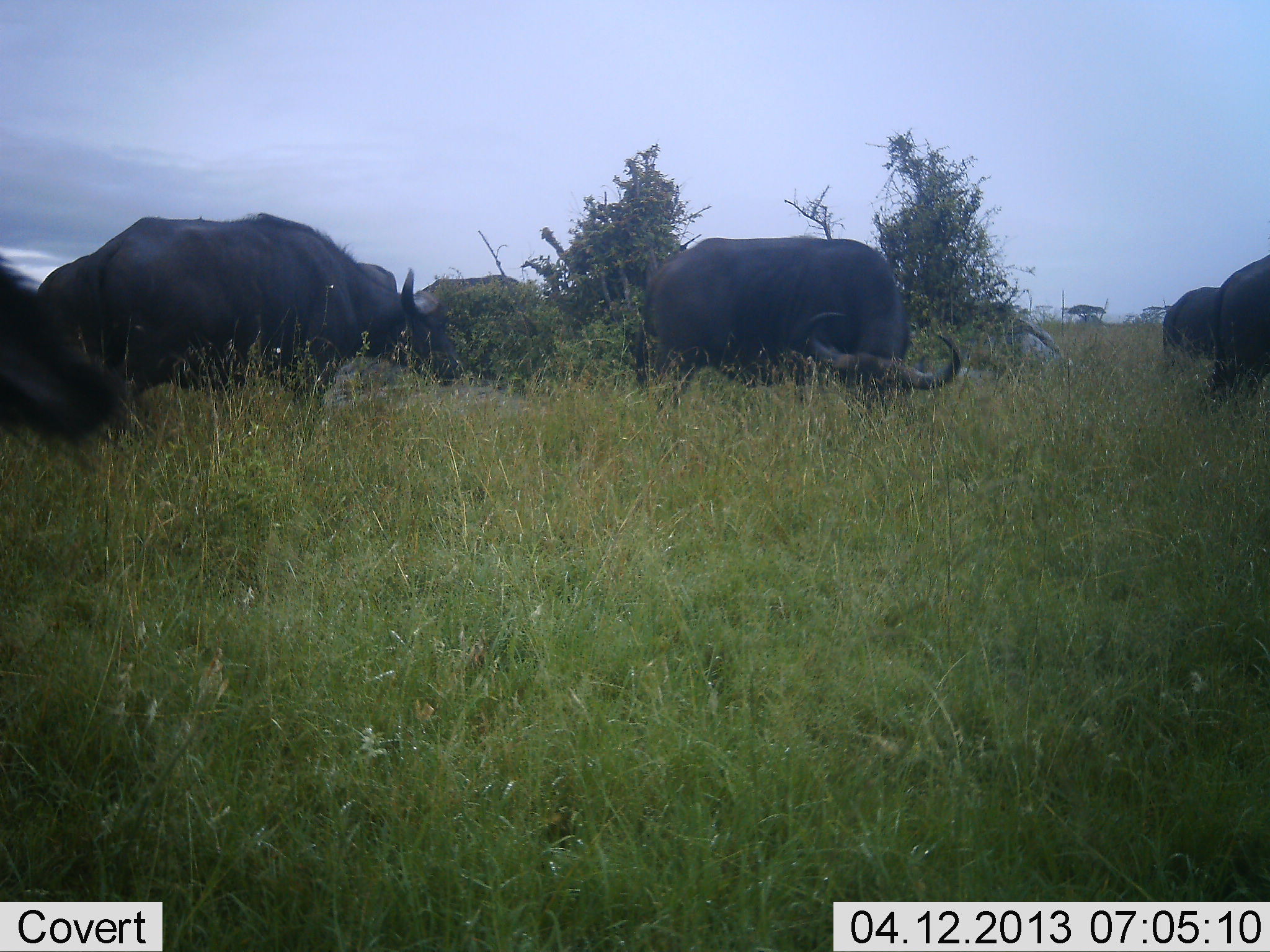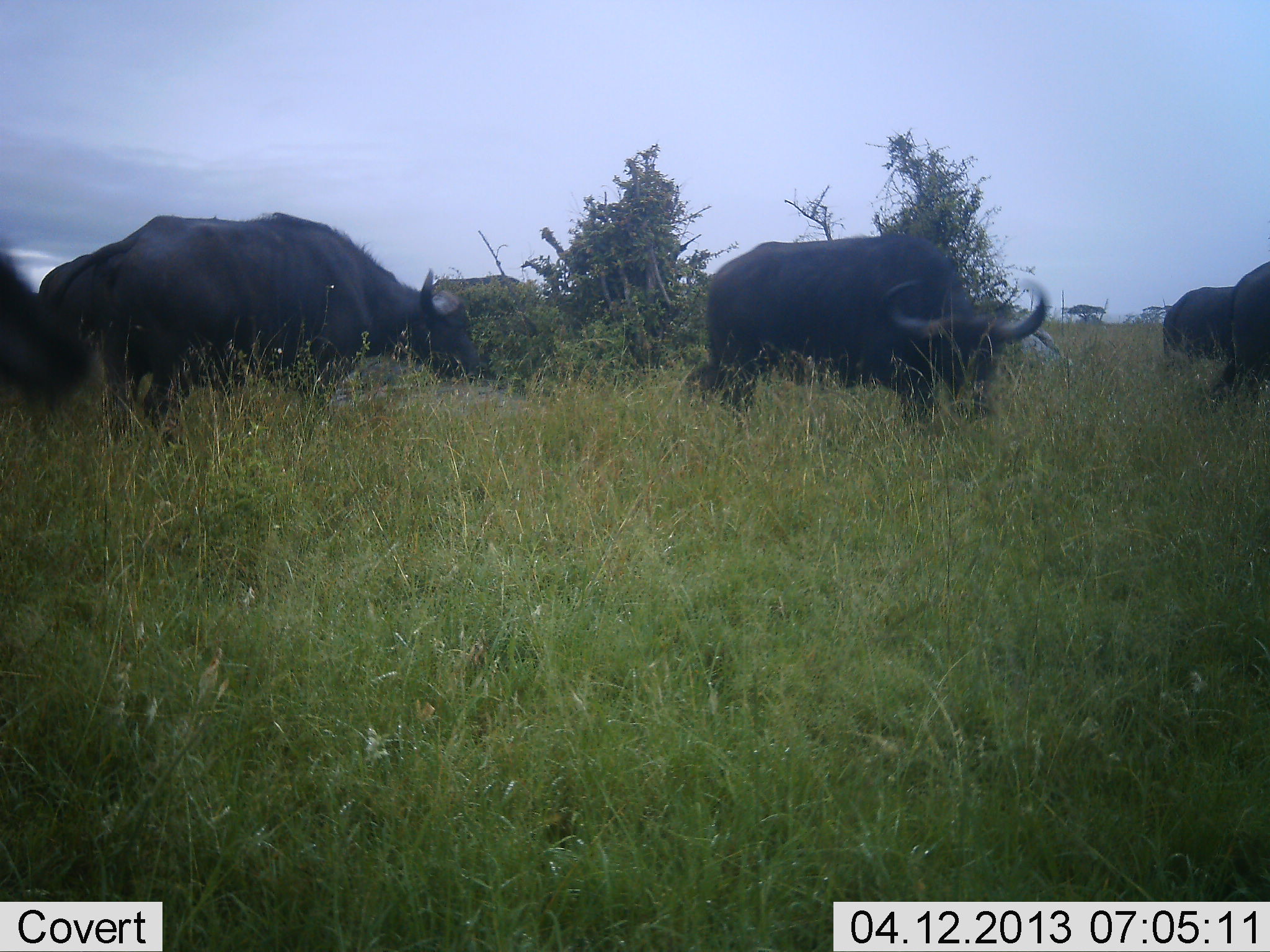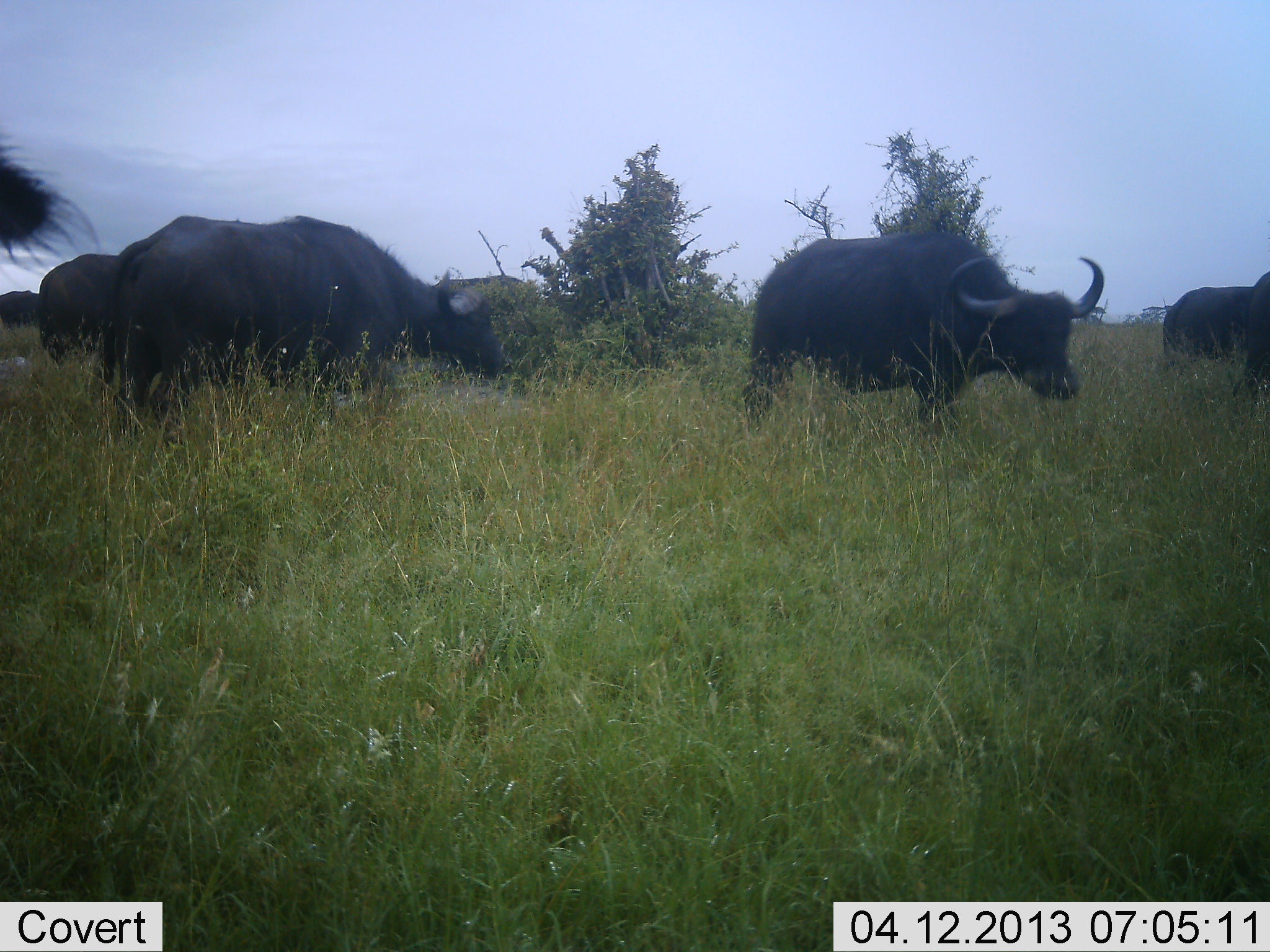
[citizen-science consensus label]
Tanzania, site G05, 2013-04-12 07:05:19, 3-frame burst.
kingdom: Animalia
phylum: Chordata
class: Mammalia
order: Artiodactyla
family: Bovidae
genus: Syncerus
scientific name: Syncerus caffer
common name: cape buffalo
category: buffalo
Buffalo (cape buffalo) (Syncerus caffer), count 5. Behavior (volunteer vote fractions): standing 33%, resting 7%, moving 53%, interacting 3%. Young present (vote fraction): 0%. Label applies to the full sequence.